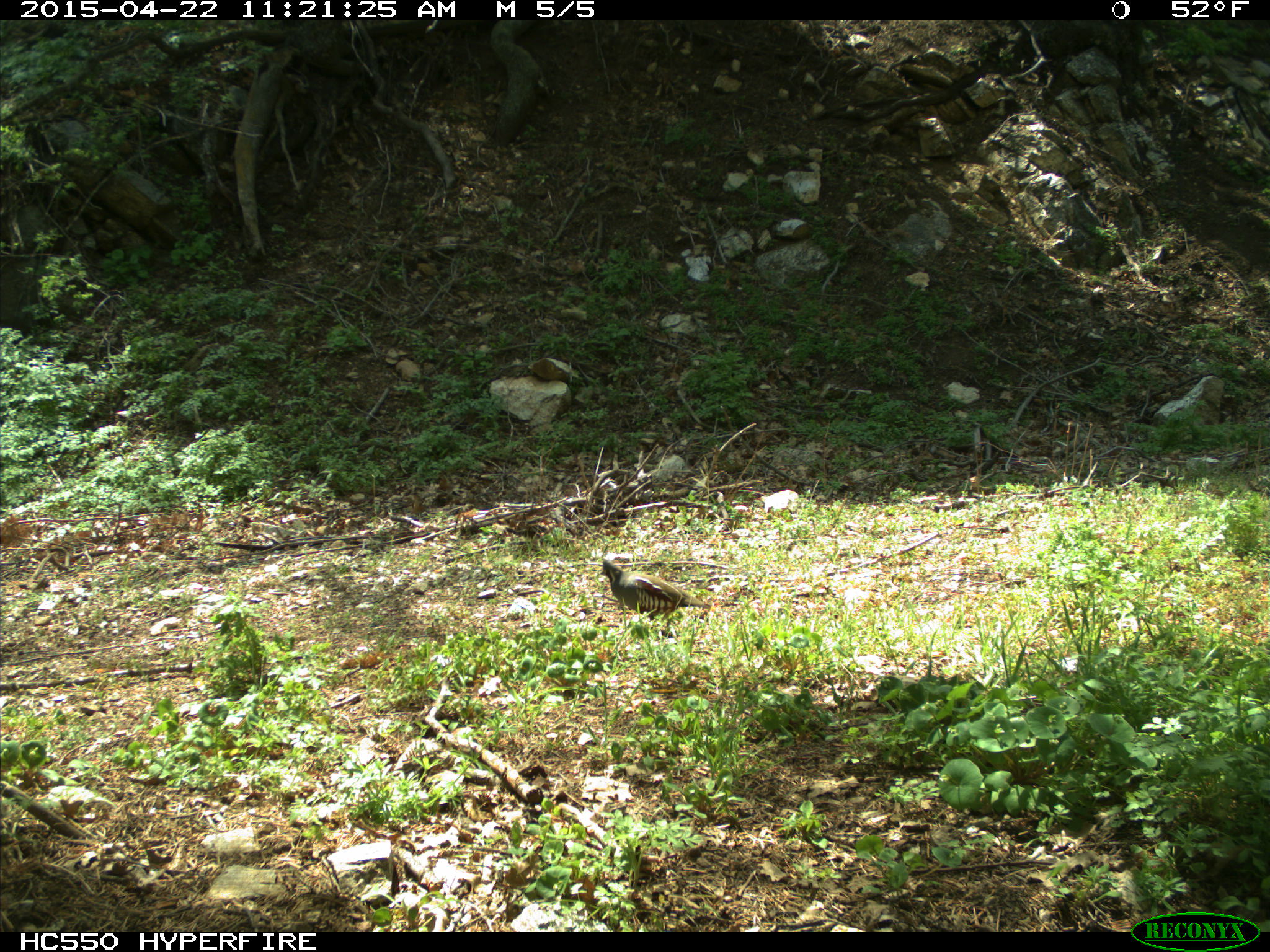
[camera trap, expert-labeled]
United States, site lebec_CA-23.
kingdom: Animalia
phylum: Chordata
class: Aves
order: Galliformes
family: Odontophoridae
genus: Callipepla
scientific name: Callipepla californica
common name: california quail